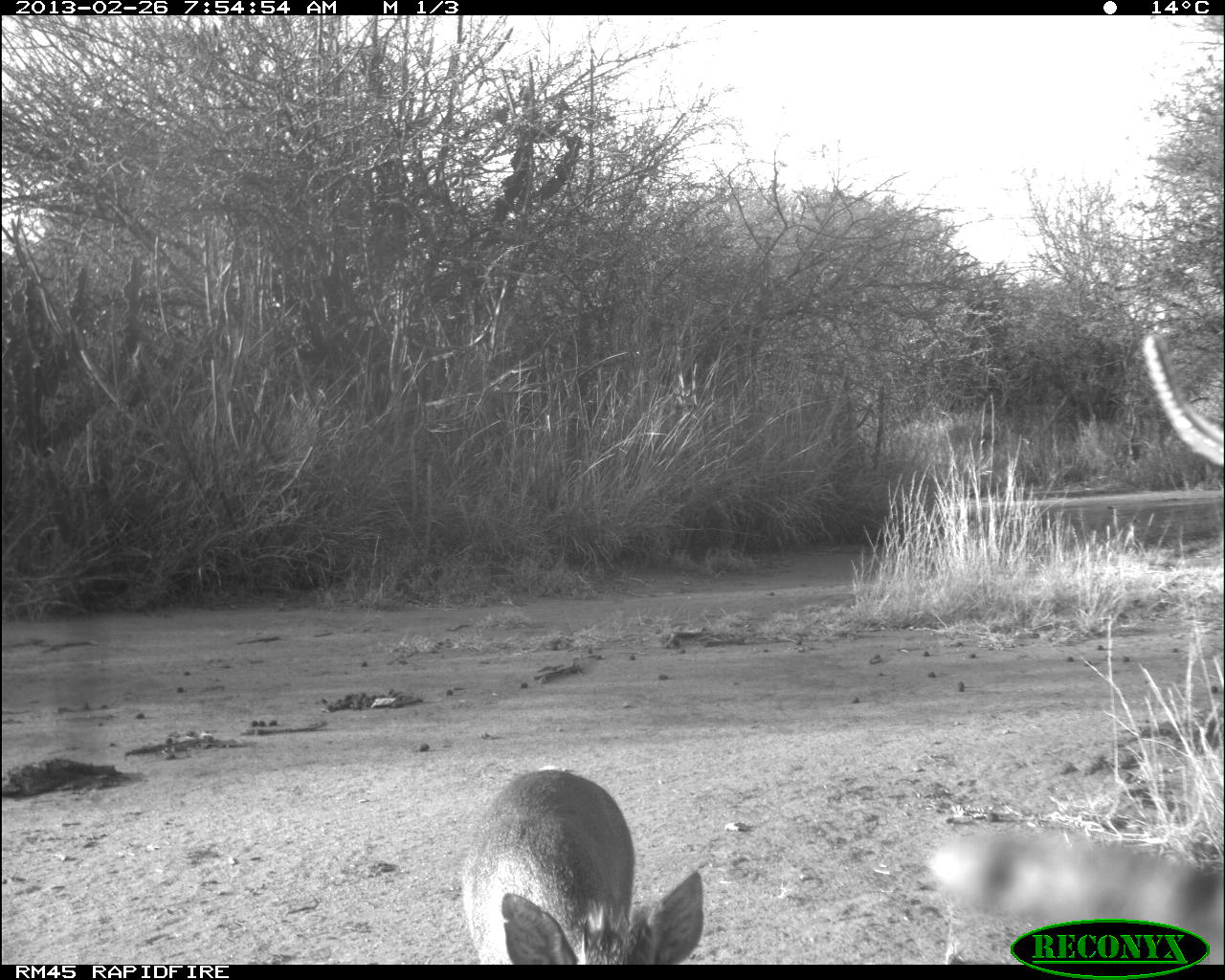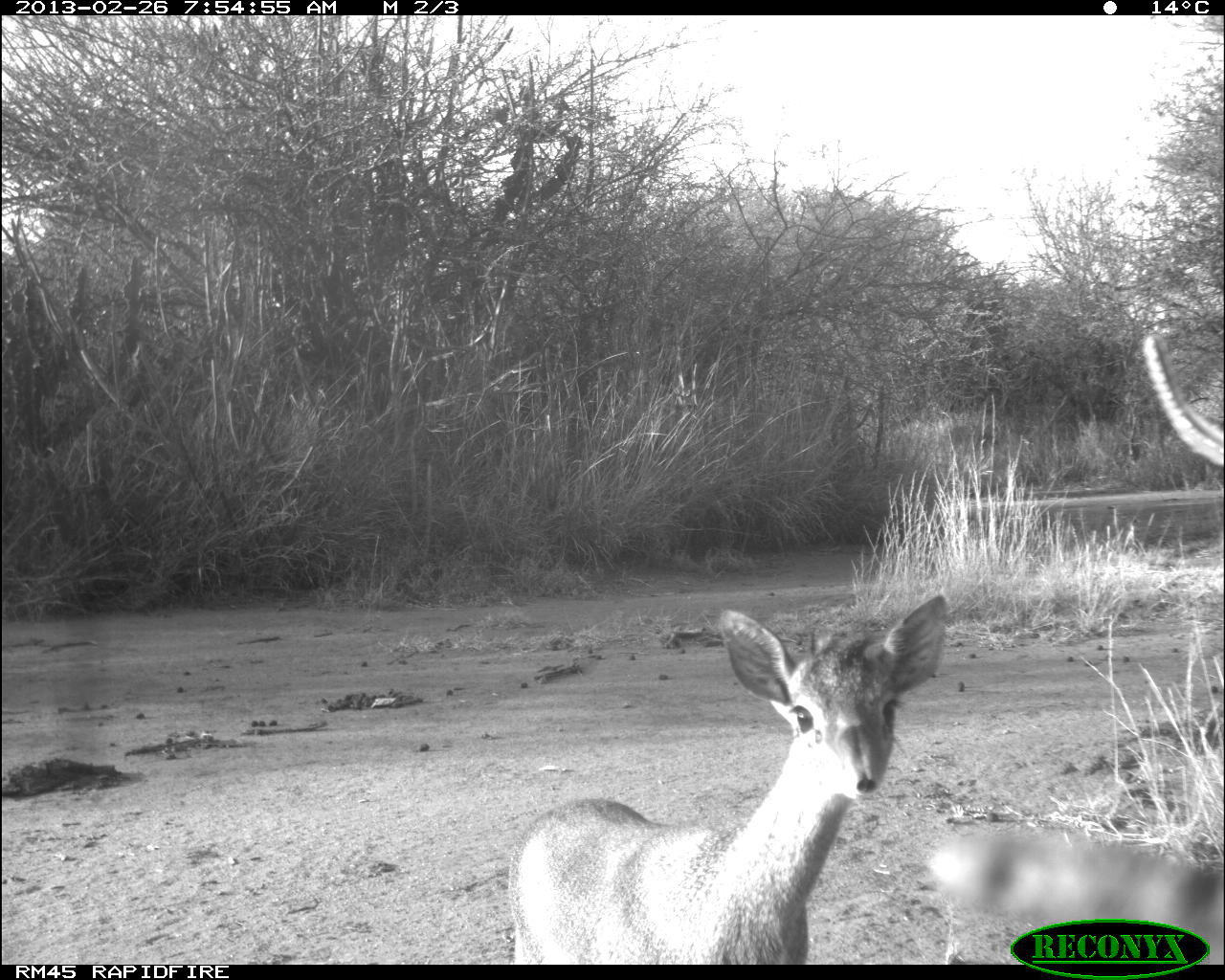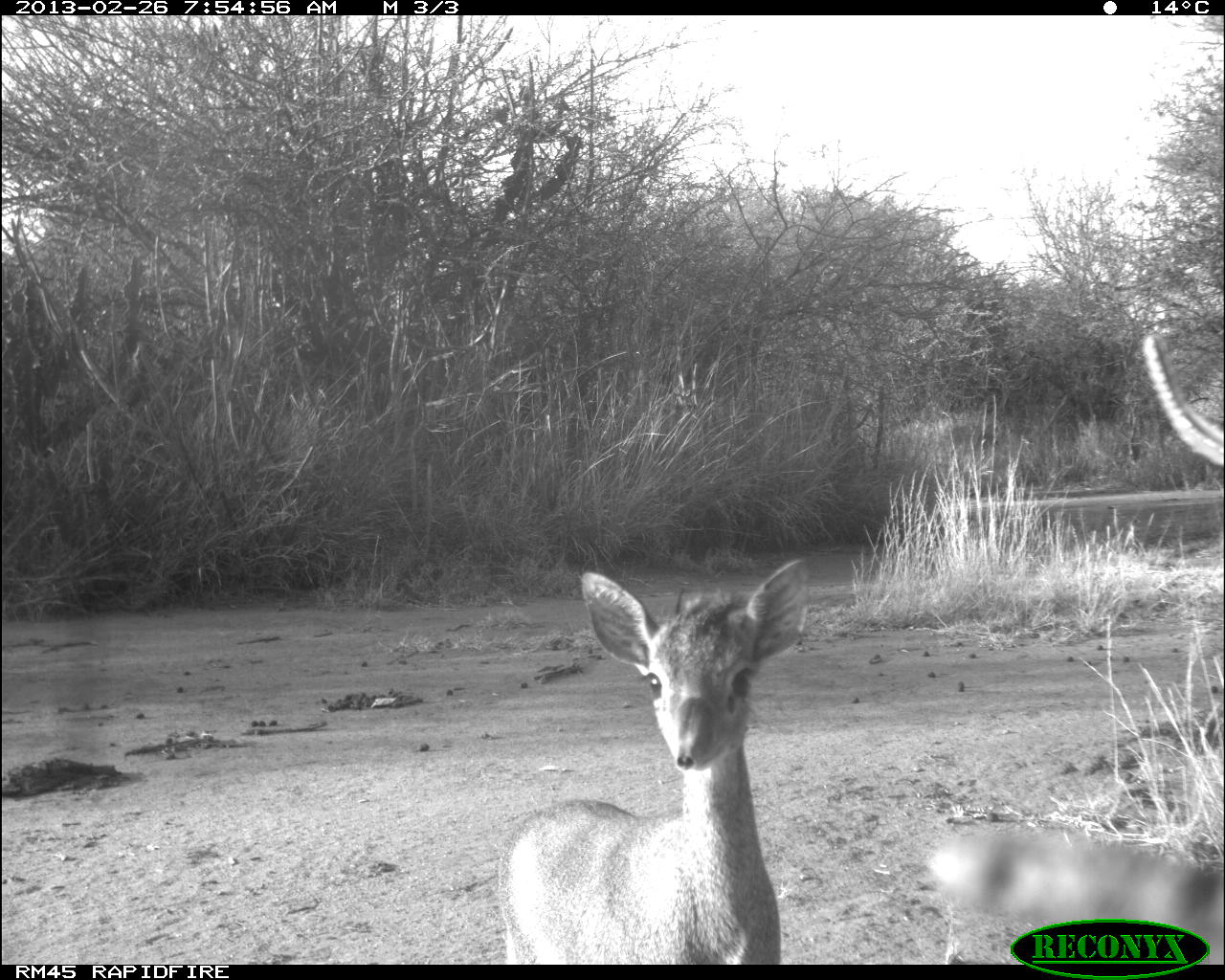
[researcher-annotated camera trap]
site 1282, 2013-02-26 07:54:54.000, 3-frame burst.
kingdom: Animalia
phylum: Chordata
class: Mammalia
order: Artiodactyla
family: Bovidae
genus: Madoqua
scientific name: Madoqua guentheri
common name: günther's dik-dik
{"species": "Madoqua guentheri (günther's dik-dik)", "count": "1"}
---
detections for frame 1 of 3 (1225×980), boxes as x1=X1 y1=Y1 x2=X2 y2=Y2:
madoqua guentheri: x1=461 y1=766 x2=702 y2=962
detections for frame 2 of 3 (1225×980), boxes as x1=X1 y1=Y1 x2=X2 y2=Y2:
madoqua guentheri: x1=504 y1=592 x2=948 y2=962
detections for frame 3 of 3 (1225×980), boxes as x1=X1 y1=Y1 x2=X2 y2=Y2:
madoqua guentheri: x1=499 y1=558 x2=809 y2=962